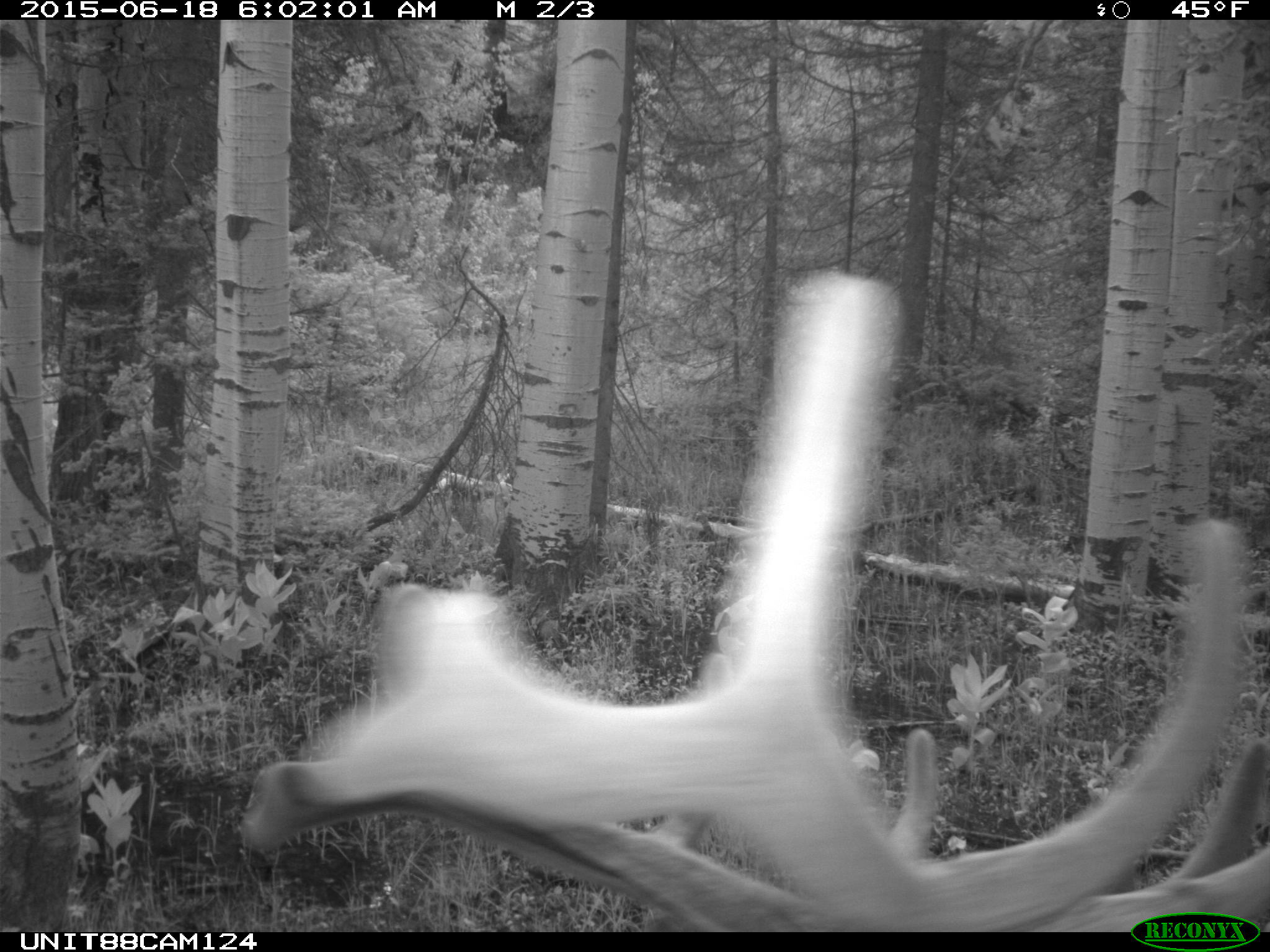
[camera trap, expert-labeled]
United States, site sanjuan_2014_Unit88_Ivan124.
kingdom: Animalia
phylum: Chordata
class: Mammalia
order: Artiodactyla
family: Cervidae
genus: Cervus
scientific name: Cervus elaphus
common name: red deer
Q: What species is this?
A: Cervus elaphus (red deer).